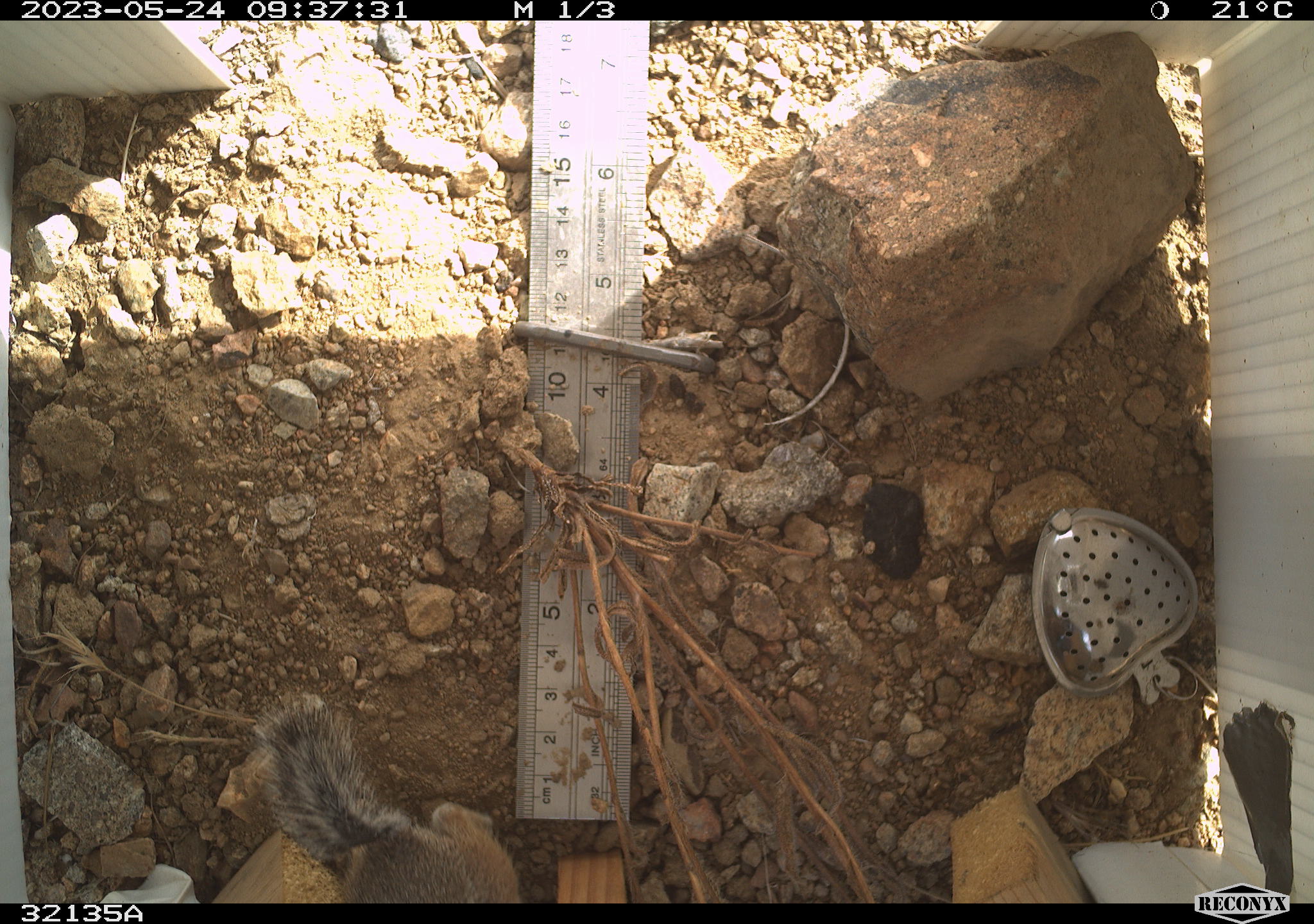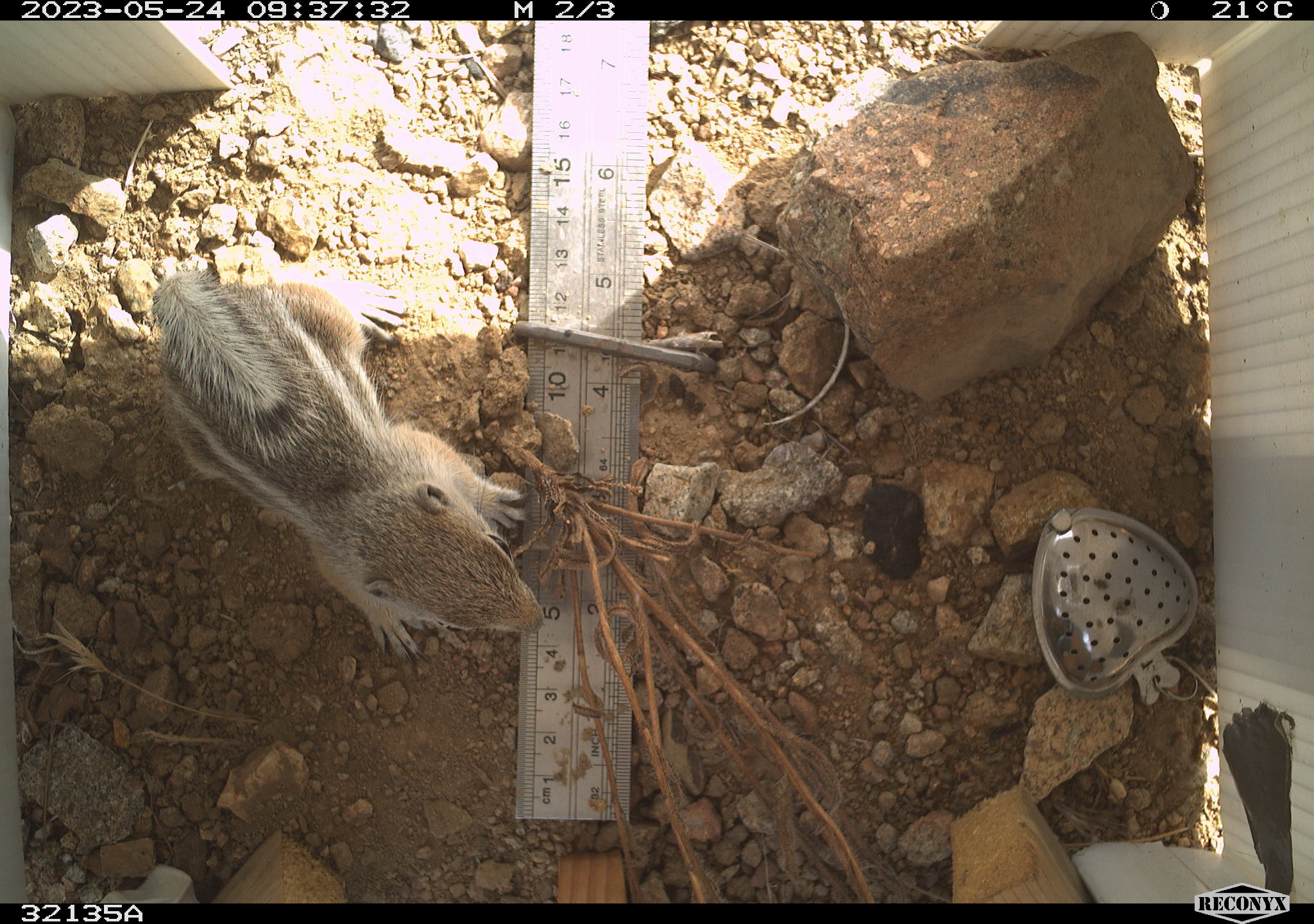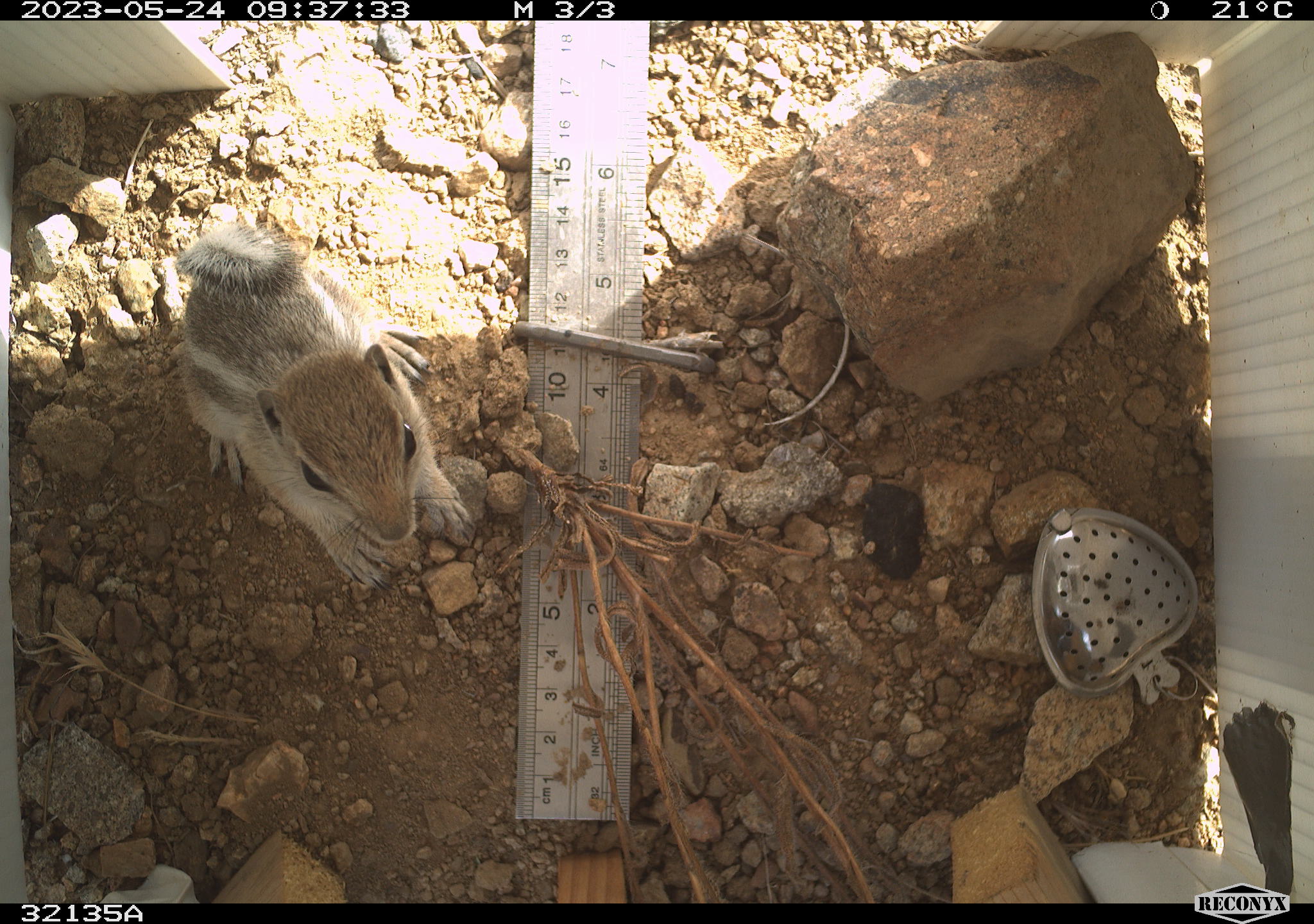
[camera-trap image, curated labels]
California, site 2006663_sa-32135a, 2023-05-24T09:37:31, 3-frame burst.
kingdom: Animalia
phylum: Chordata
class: Mammalia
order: Rodentia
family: Sciuridae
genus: Ammospermophilus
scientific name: Ammospermophilus leucurus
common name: white-tailed antelope squirrel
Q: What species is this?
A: White-tailed antelope squirrel (Ammospermophilus leucurus).